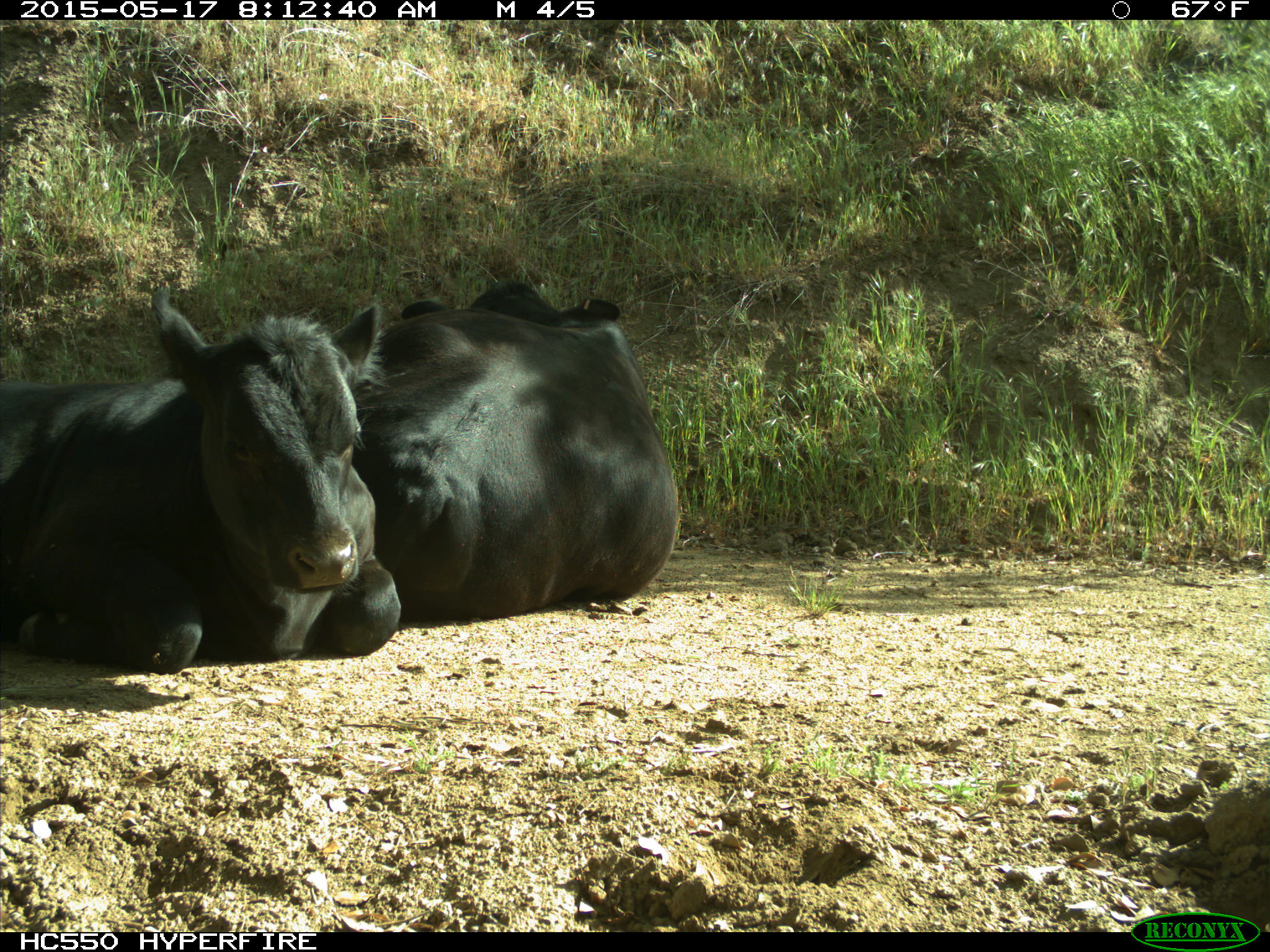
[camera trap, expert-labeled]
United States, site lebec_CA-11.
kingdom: Animalia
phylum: Chordata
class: Mammalia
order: Artiodactyla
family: Bovidae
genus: Bos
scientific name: Bos taurus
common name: domestic cow